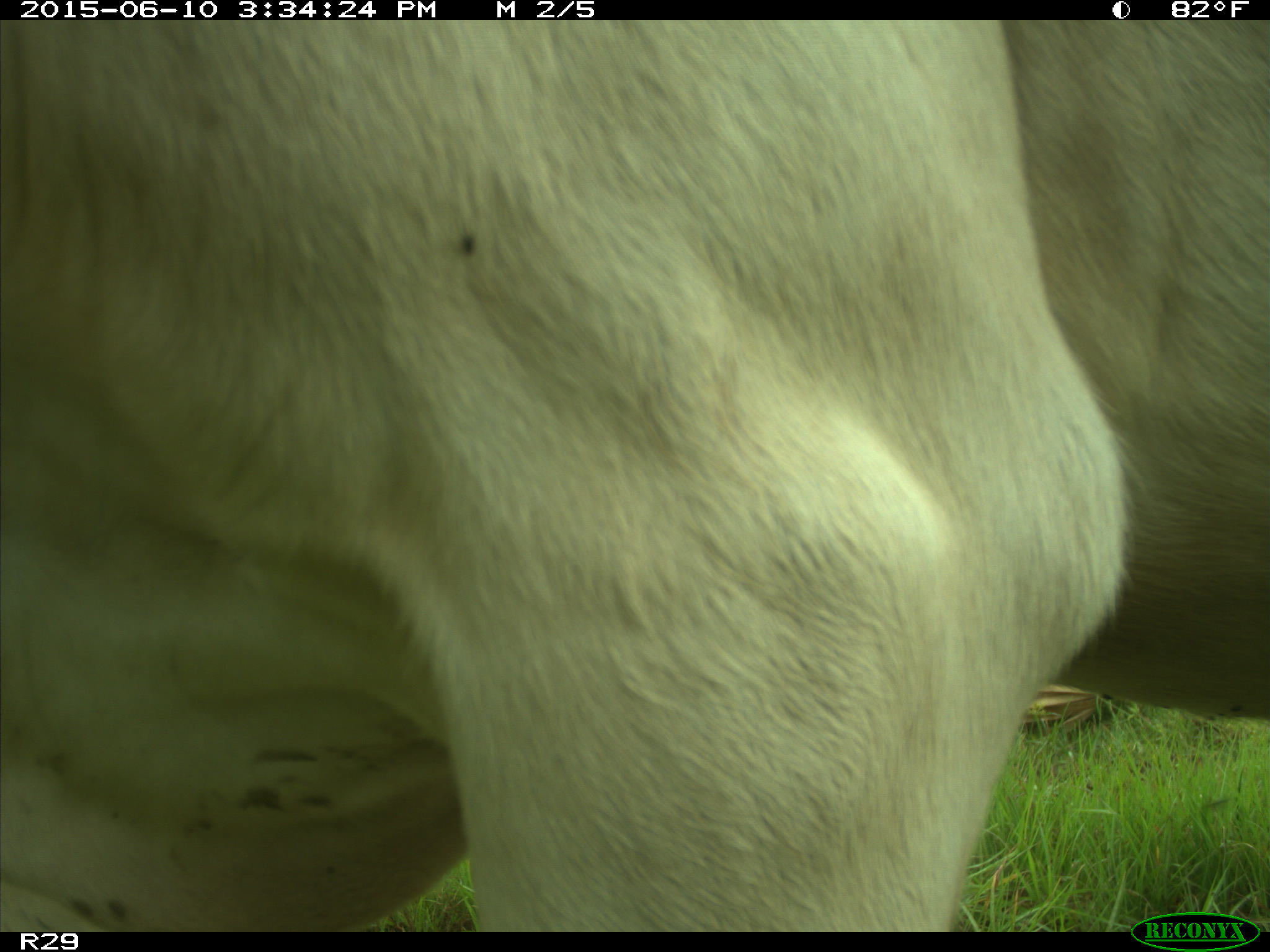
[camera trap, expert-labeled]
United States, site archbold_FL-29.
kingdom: Animalia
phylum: Chordata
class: Mammalia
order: Artiodactyla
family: Bovidae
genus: Bos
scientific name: Bos taurus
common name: domestic cow